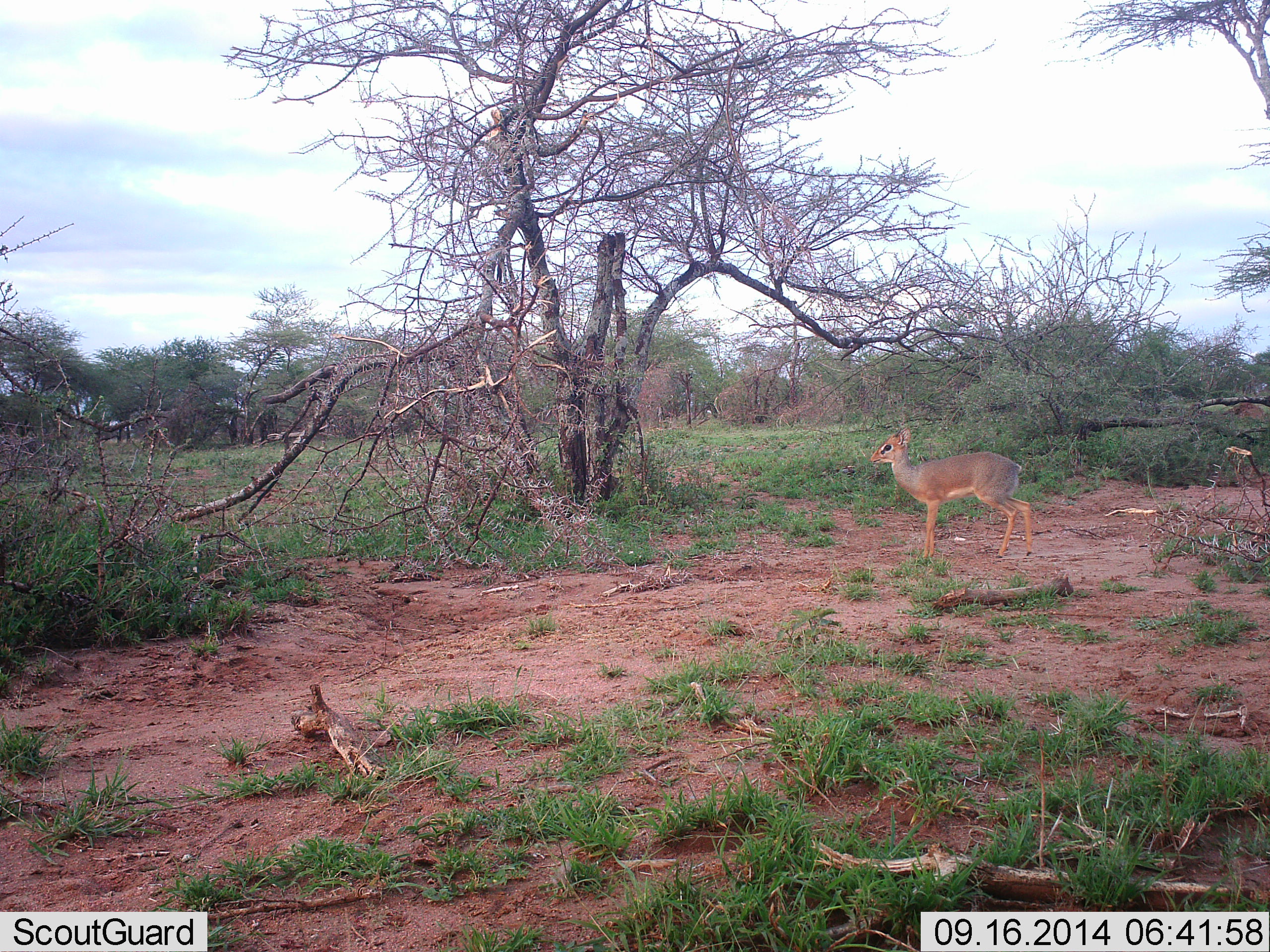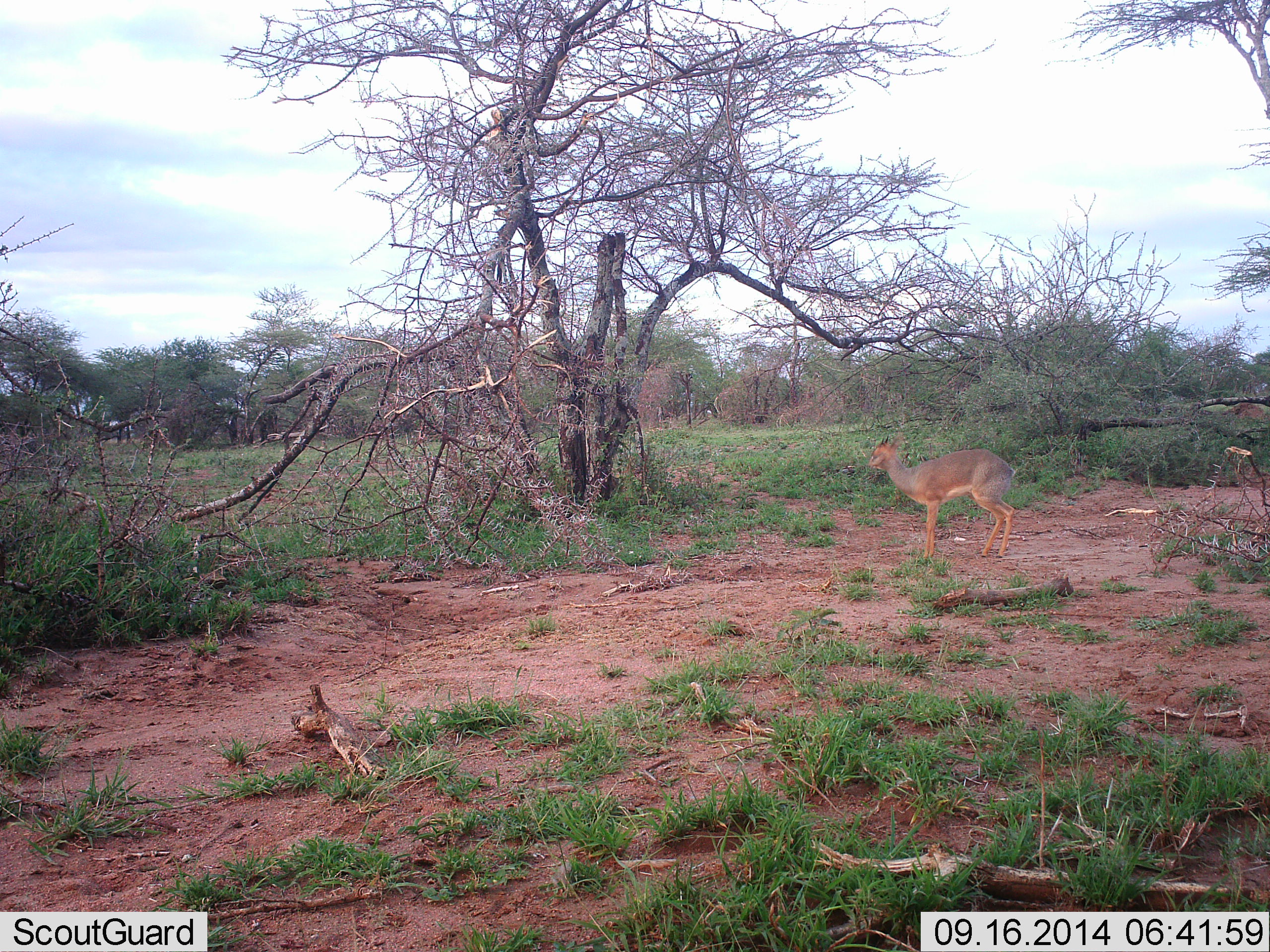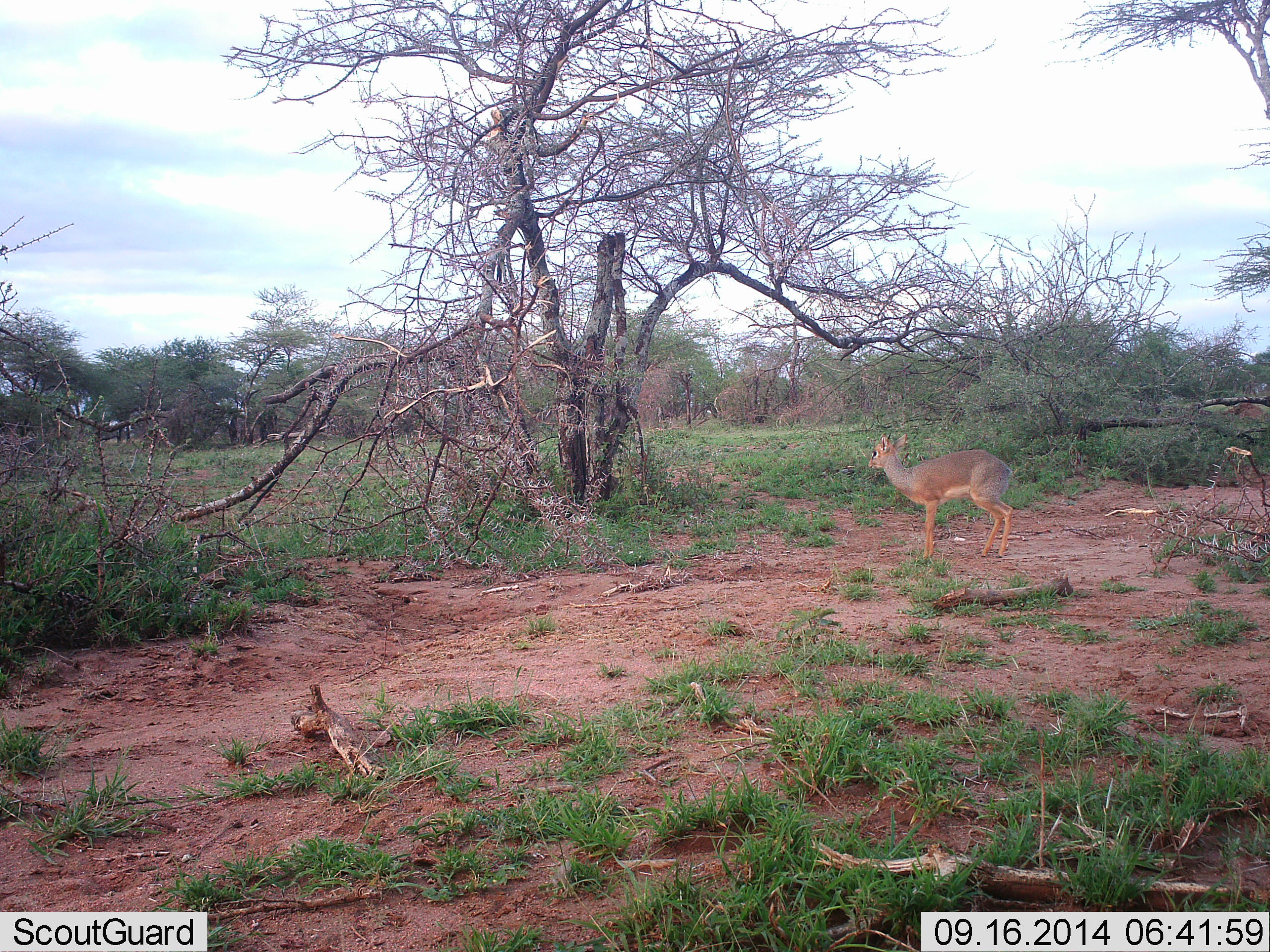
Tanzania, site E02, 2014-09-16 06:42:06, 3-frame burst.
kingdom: Animalia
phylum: Chordata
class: Mammalia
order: Artiodactyla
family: Bovidae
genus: Madoqua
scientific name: Madoqua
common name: dikdik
Dikdik (Madoqua), count 1. Behavior (volunteer vote fractions): standing 100%, resting 0%, moving 0%, interacting 0%. Young present (vote fraction): 0%. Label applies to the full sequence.